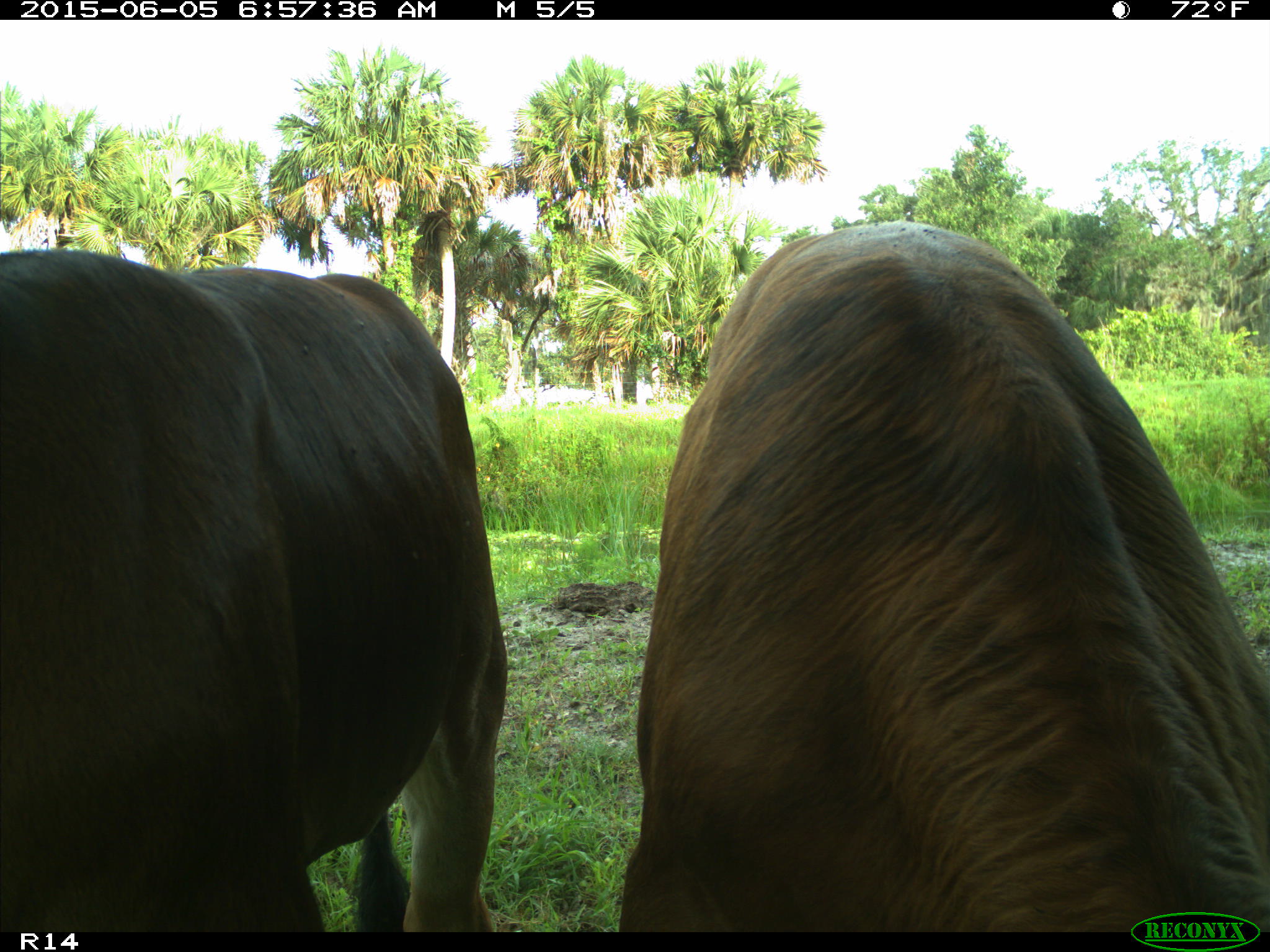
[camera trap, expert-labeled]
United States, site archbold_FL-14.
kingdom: Animalia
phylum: Chordata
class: Mammalia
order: Artiodactyla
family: Bovidae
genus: Bos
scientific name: Bos taurus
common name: domestic cow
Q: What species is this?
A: Bos taurus (domestic cow).